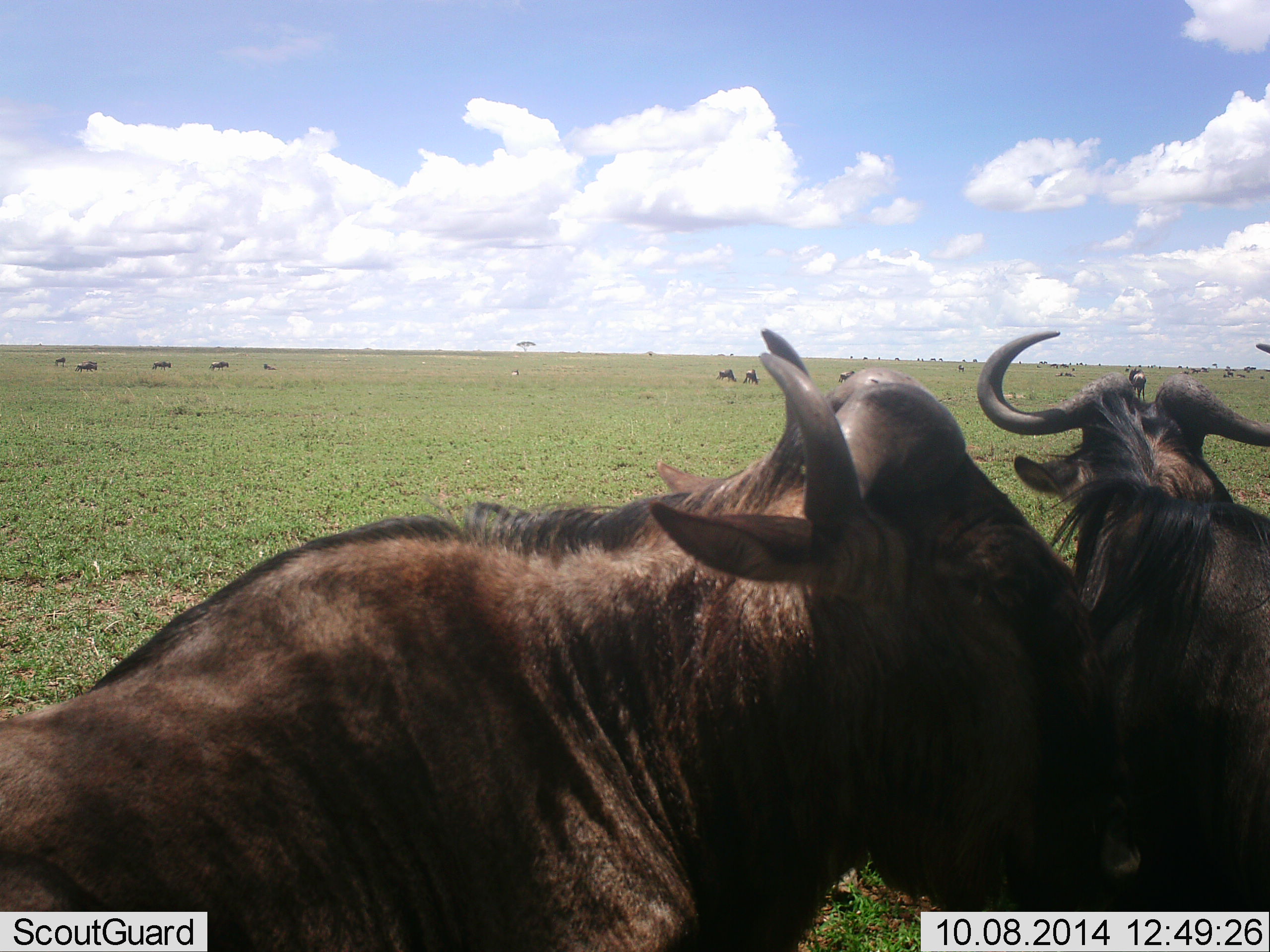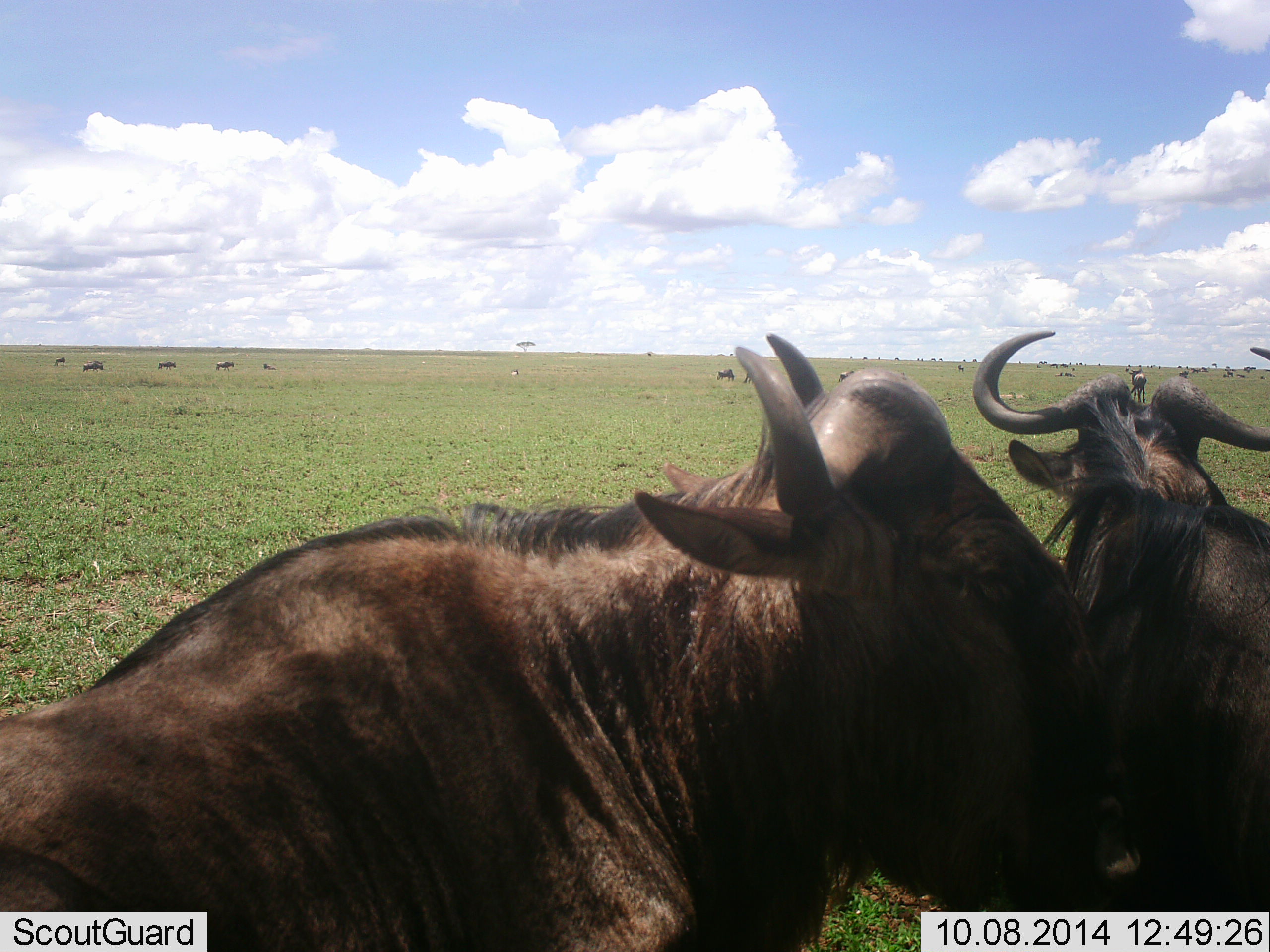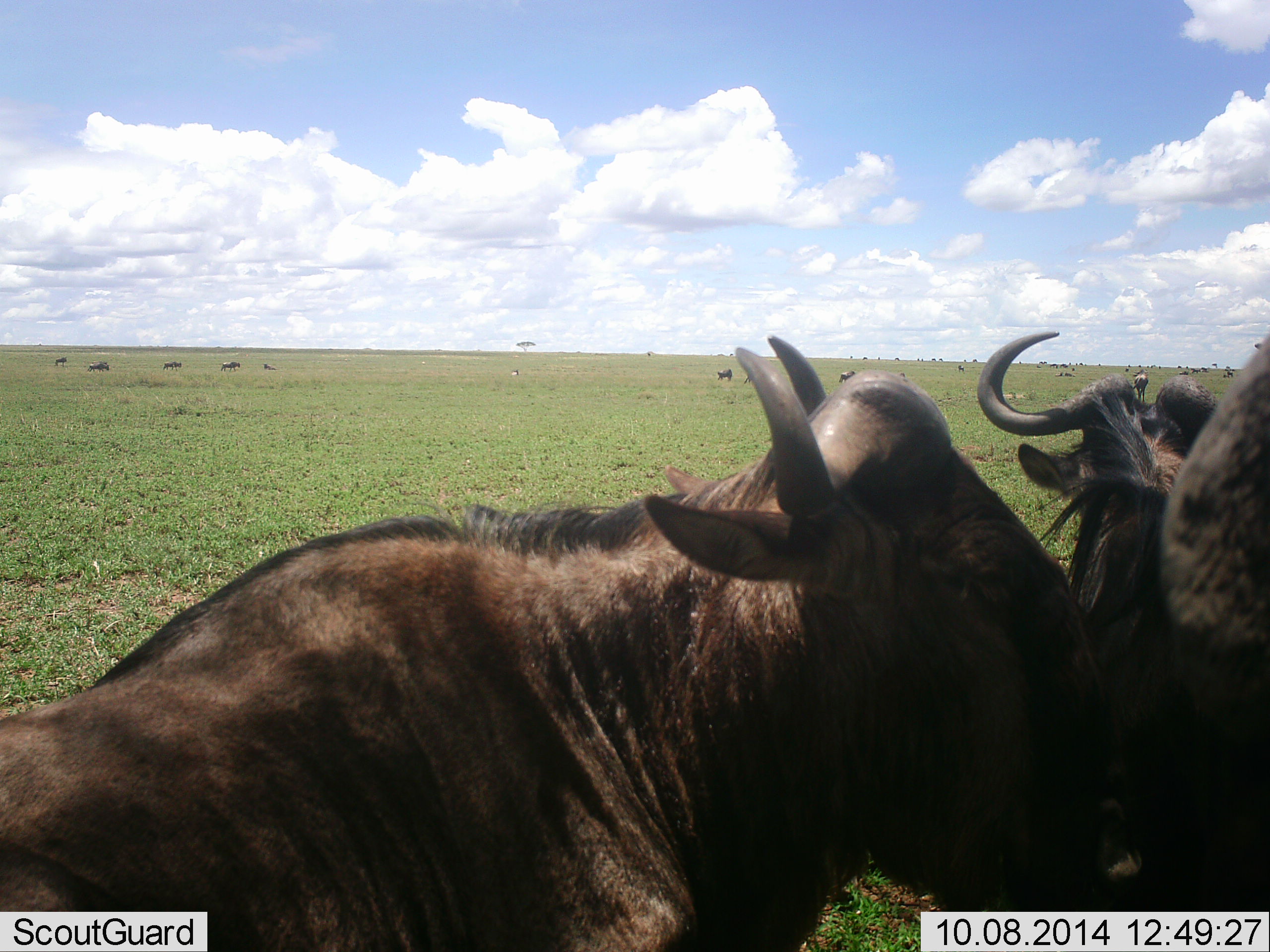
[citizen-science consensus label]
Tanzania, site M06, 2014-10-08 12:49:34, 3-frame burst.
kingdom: Animalia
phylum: Chordata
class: Mammalia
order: Artiodactyla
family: Bovidae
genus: Connochaetes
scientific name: Connochaetes taurinus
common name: blue wildebeest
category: wildebeest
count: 11-50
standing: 30%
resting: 80%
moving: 30%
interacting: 20%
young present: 0%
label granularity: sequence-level